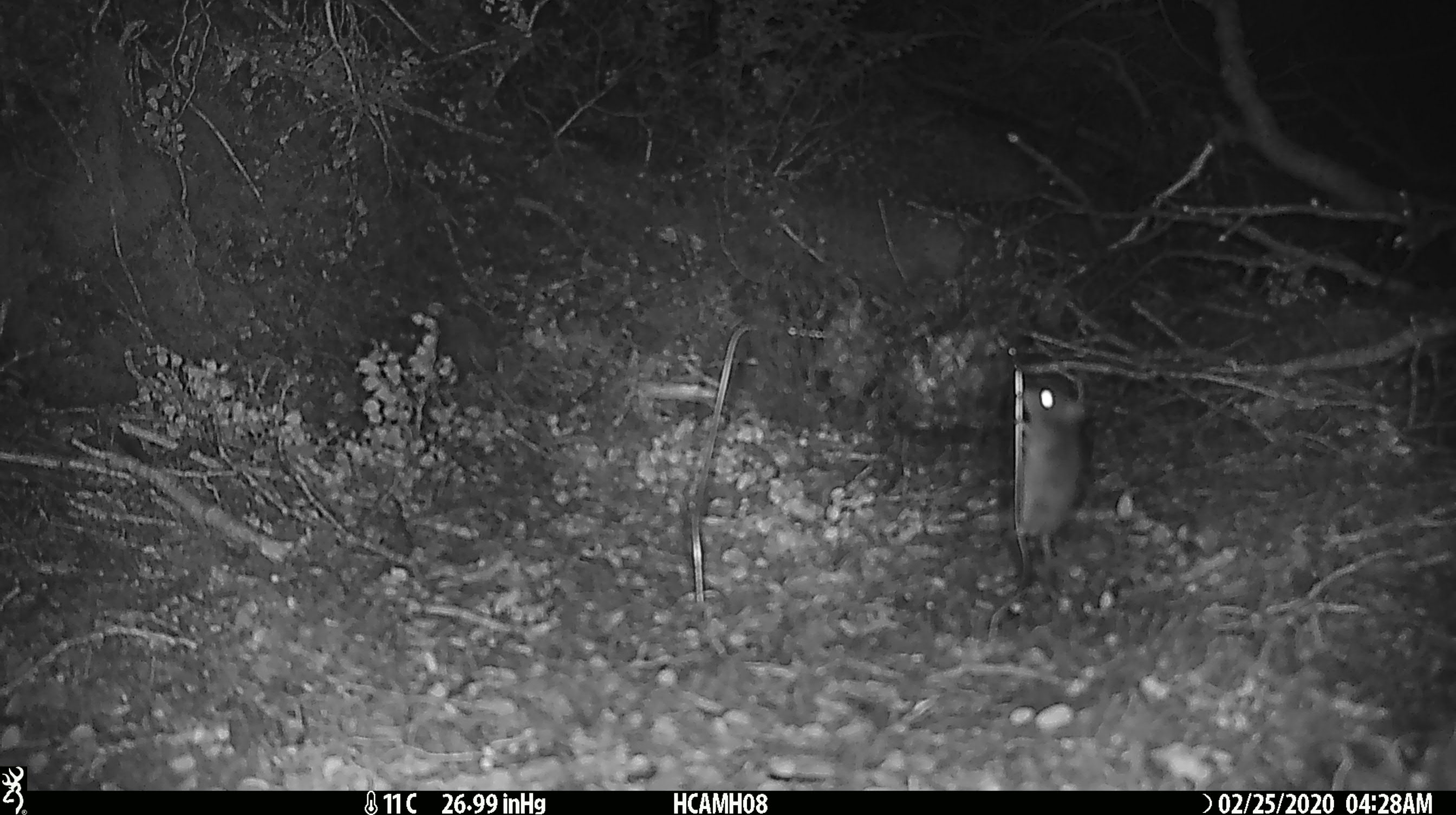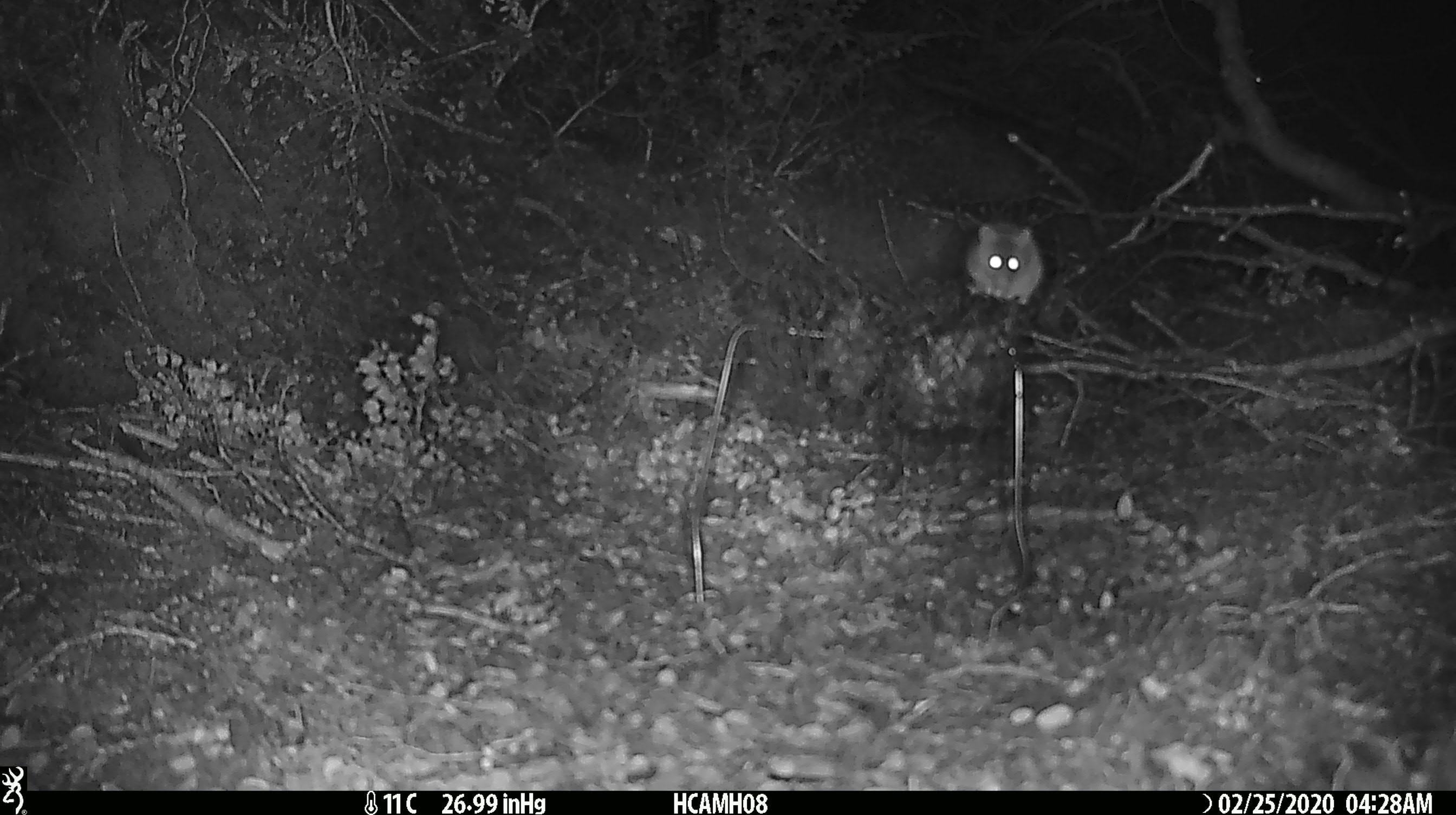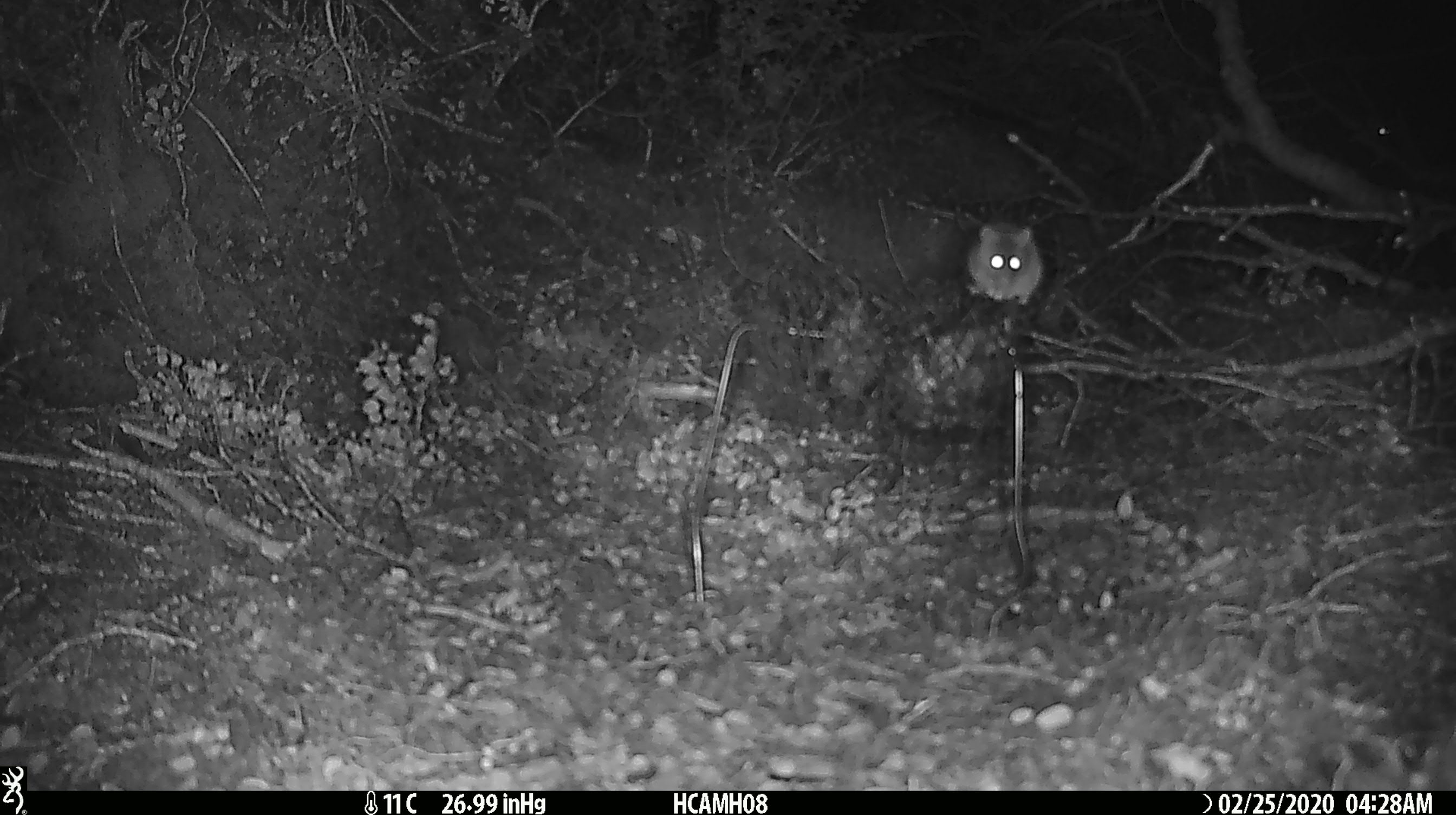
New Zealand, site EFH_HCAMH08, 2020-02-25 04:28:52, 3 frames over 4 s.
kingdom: Animalia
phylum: Chordata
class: Mammalia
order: Rodentia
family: Muridae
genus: Mus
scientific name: Mus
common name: mouse